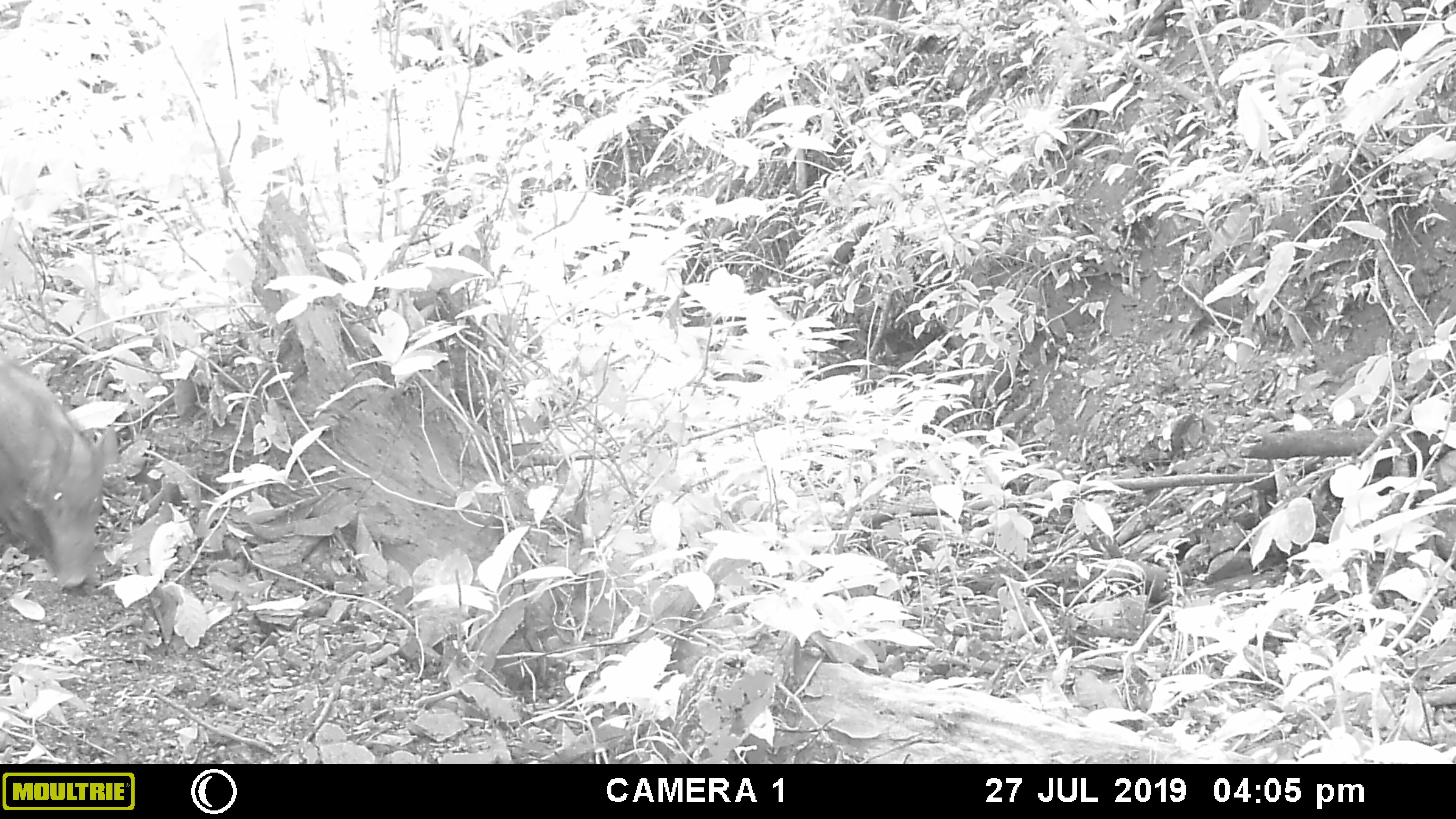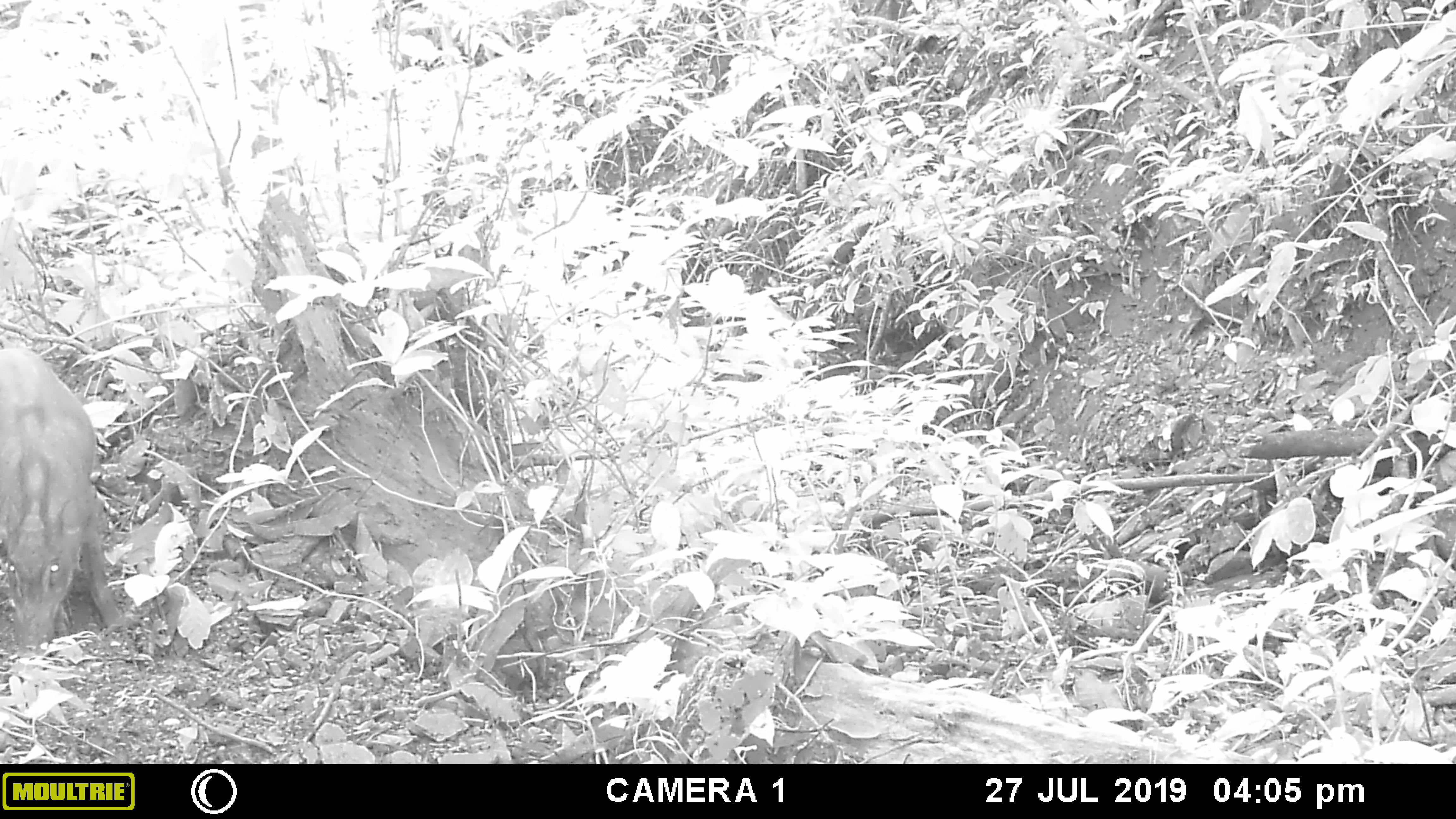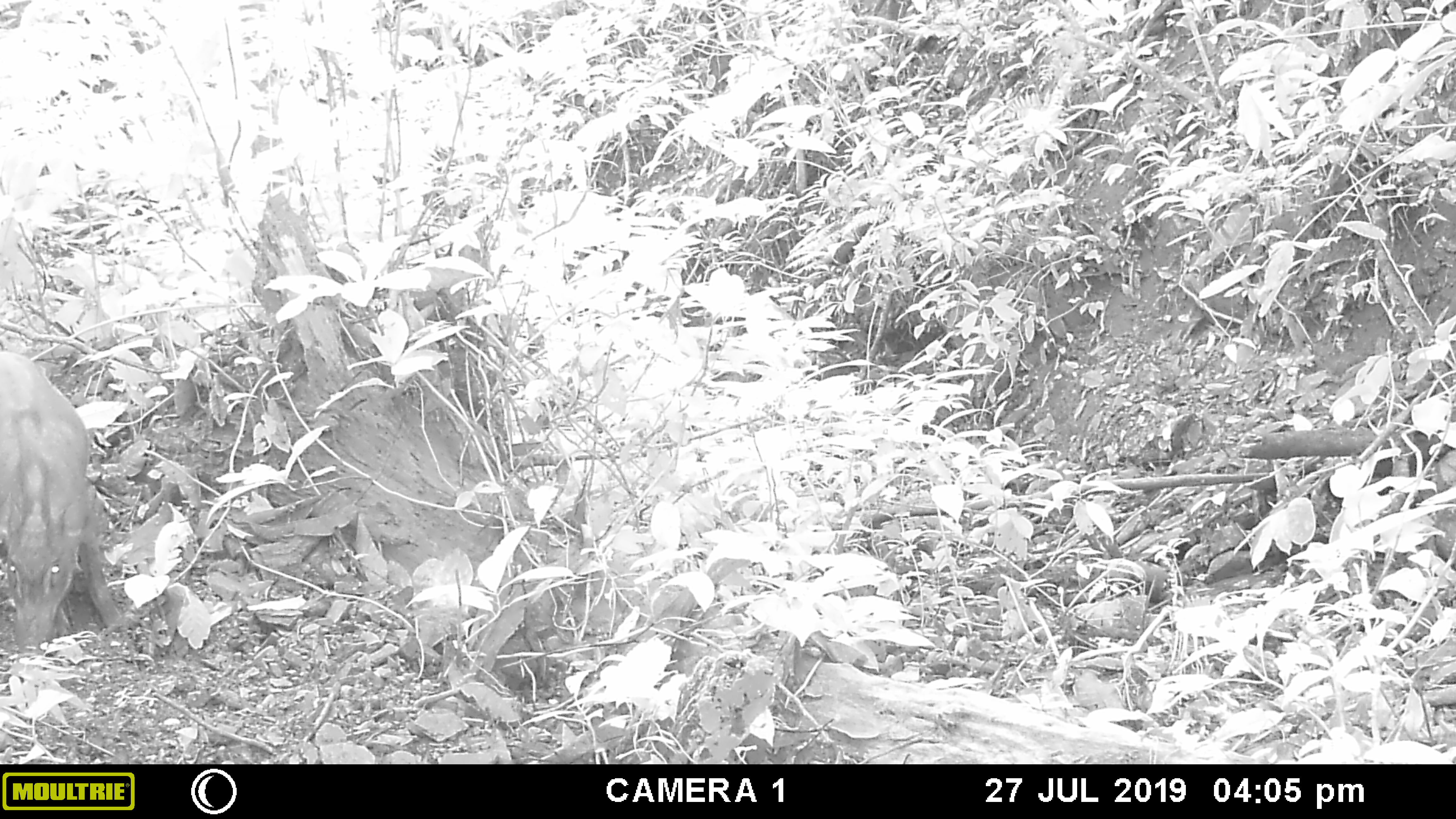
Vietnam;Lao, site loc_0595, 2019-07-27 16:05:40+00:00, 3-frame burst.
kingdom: Animalia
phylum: Chordata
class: Mammalia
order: Artiodactyla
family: Suidae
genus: Sus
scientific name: Sus scrofa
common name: eurasian wild pig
Eurasian wild pig (Sus scrofa). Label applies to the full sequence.